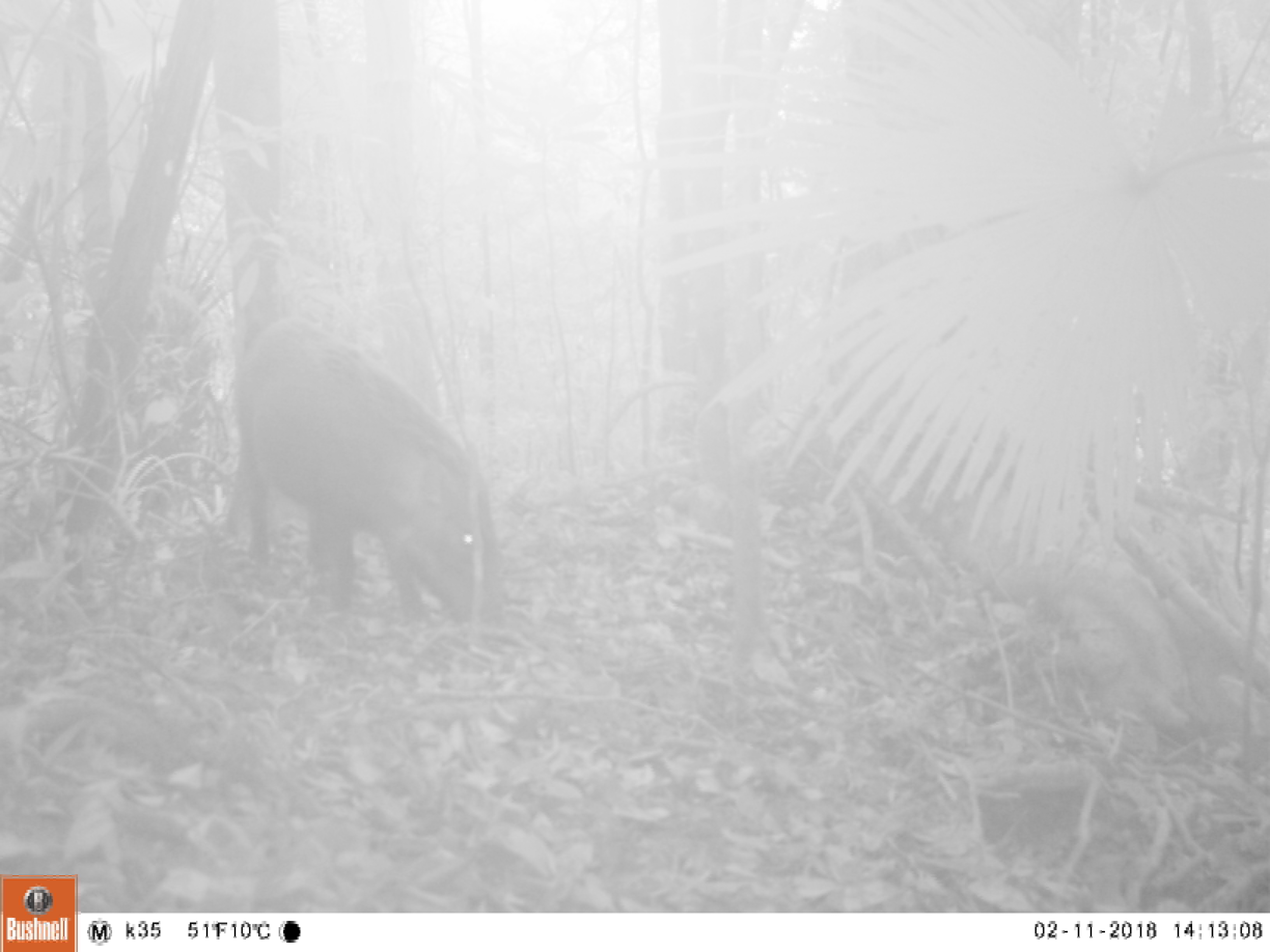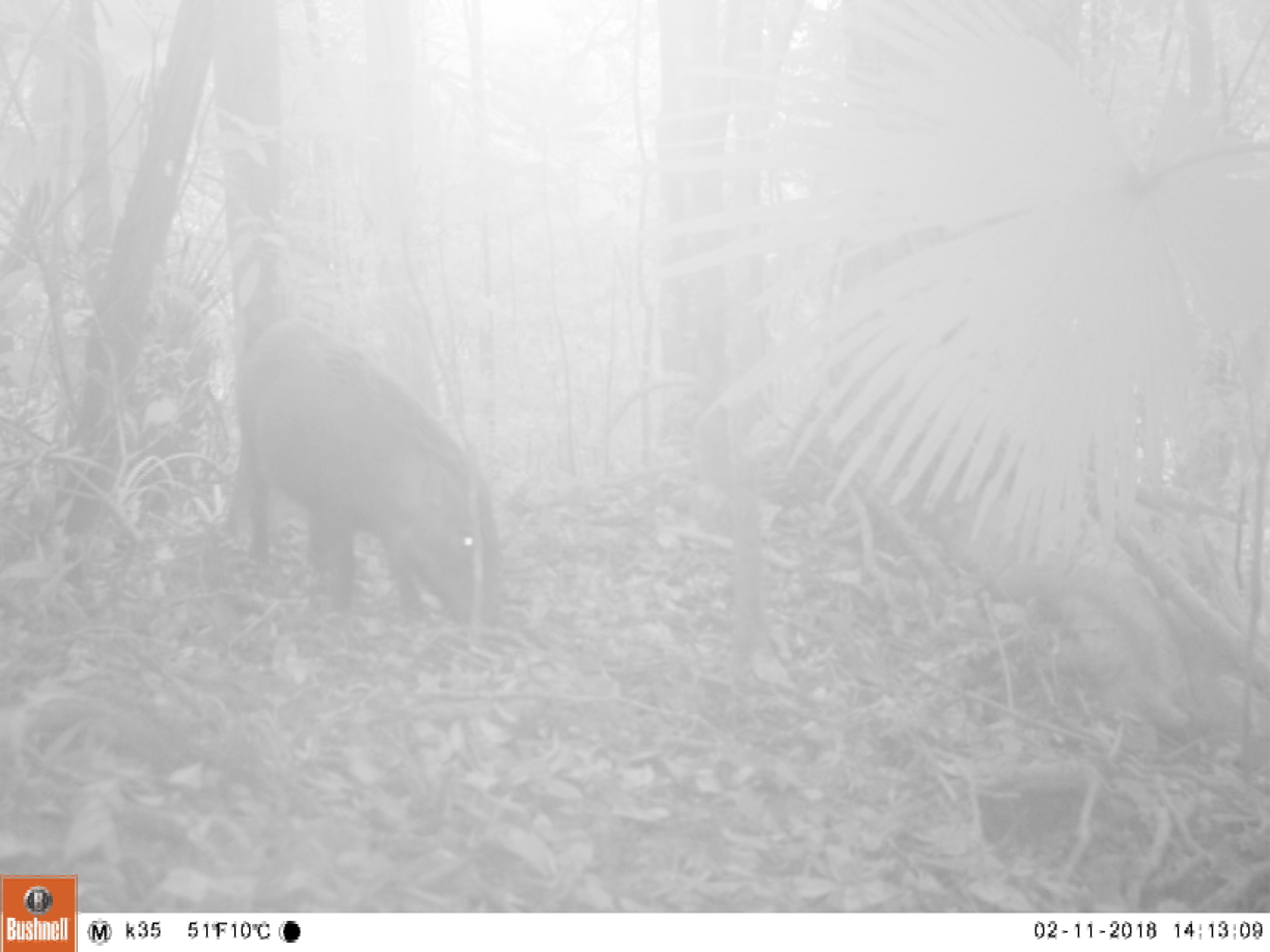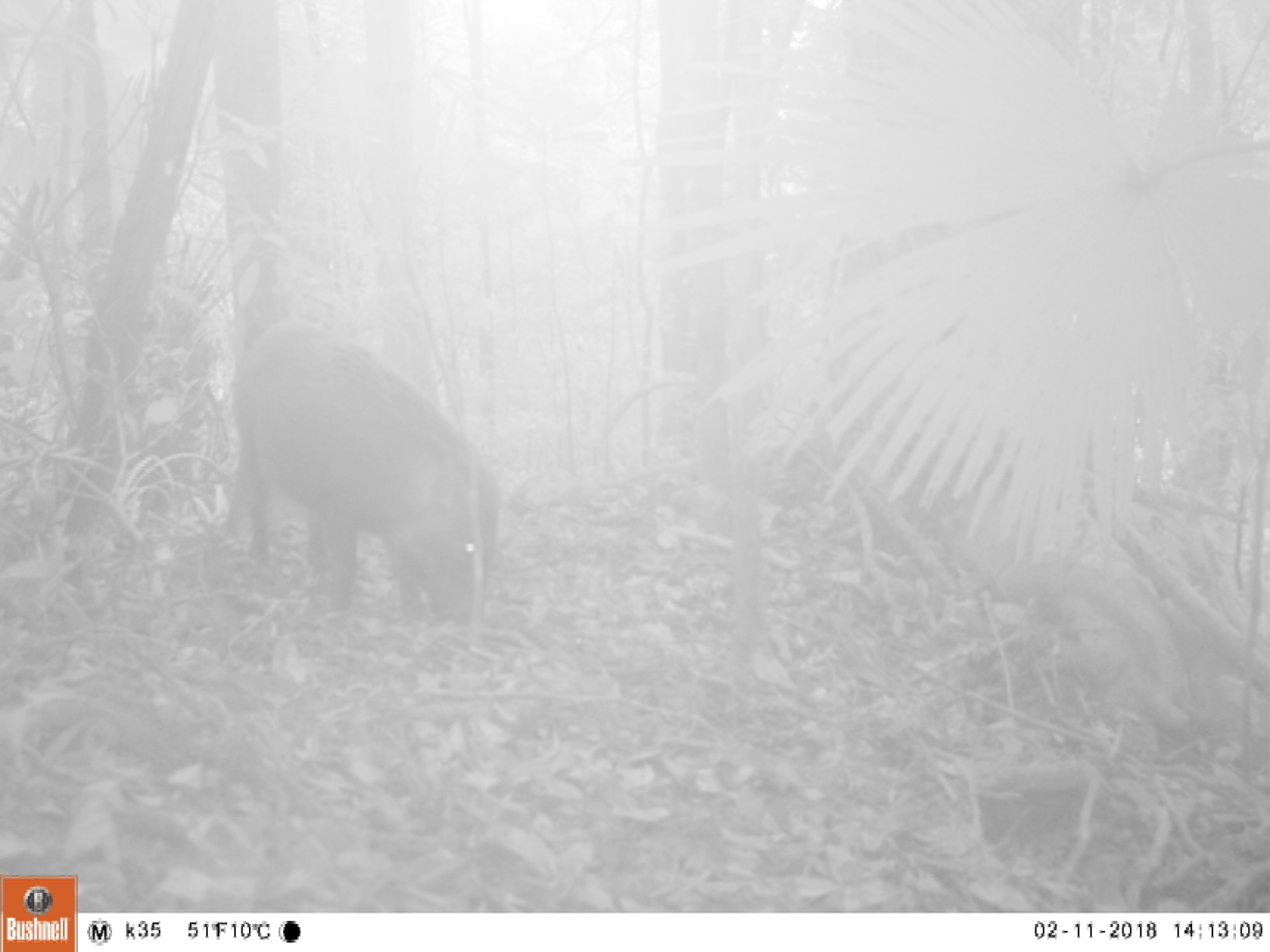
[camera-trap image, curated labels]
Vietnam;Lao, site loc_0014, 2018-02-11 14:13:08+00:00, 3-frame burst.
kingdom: Animalia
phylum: Chordata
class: Mammalia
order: Artiodactyla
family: Suidae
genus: Sus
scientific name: Sus scrofa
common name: eurasian wild pig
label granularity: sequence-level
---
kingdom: Animalia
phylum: Chordata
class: Aves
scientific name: Aves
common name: bird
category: unidentified bird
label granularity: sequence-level